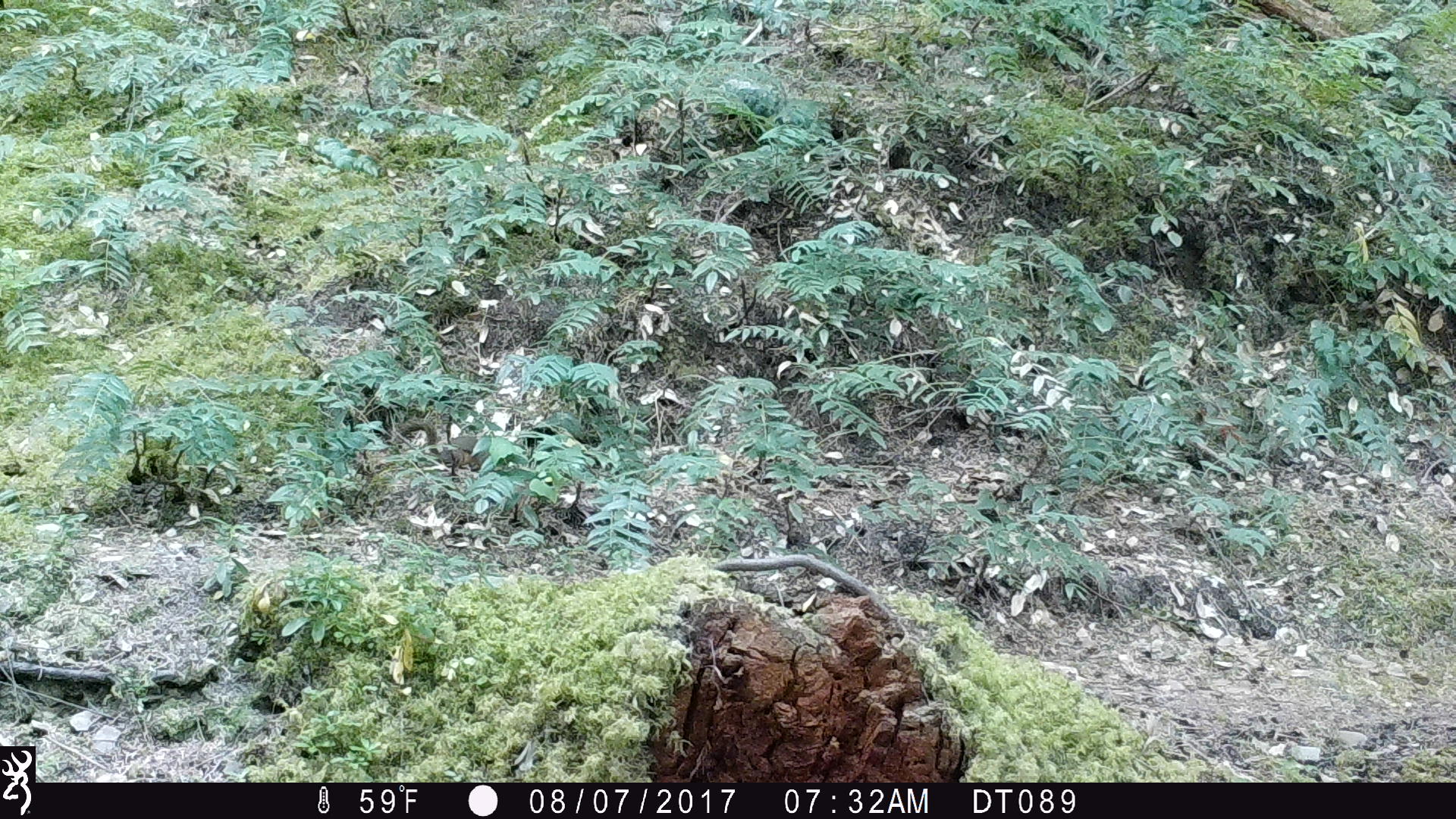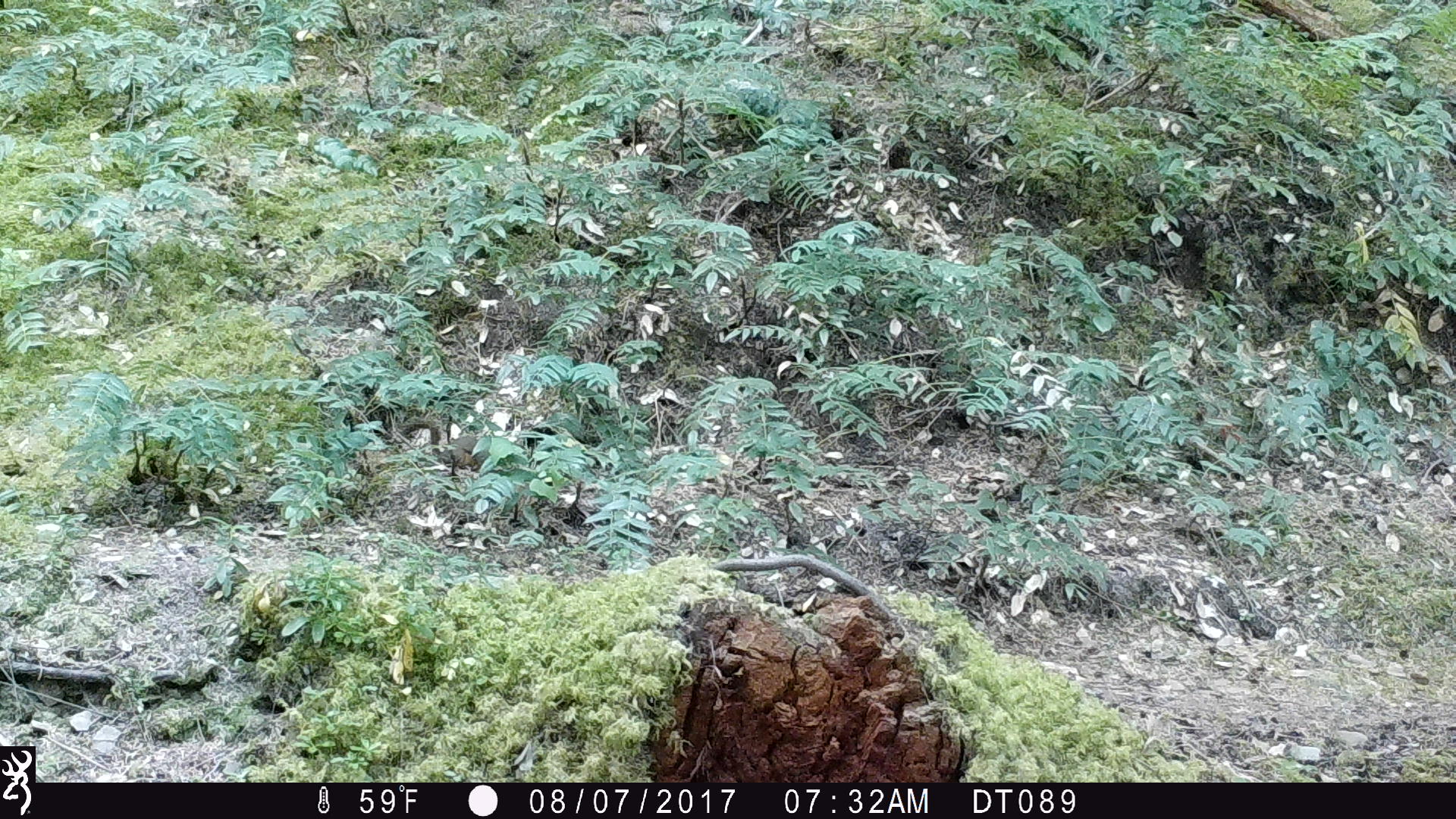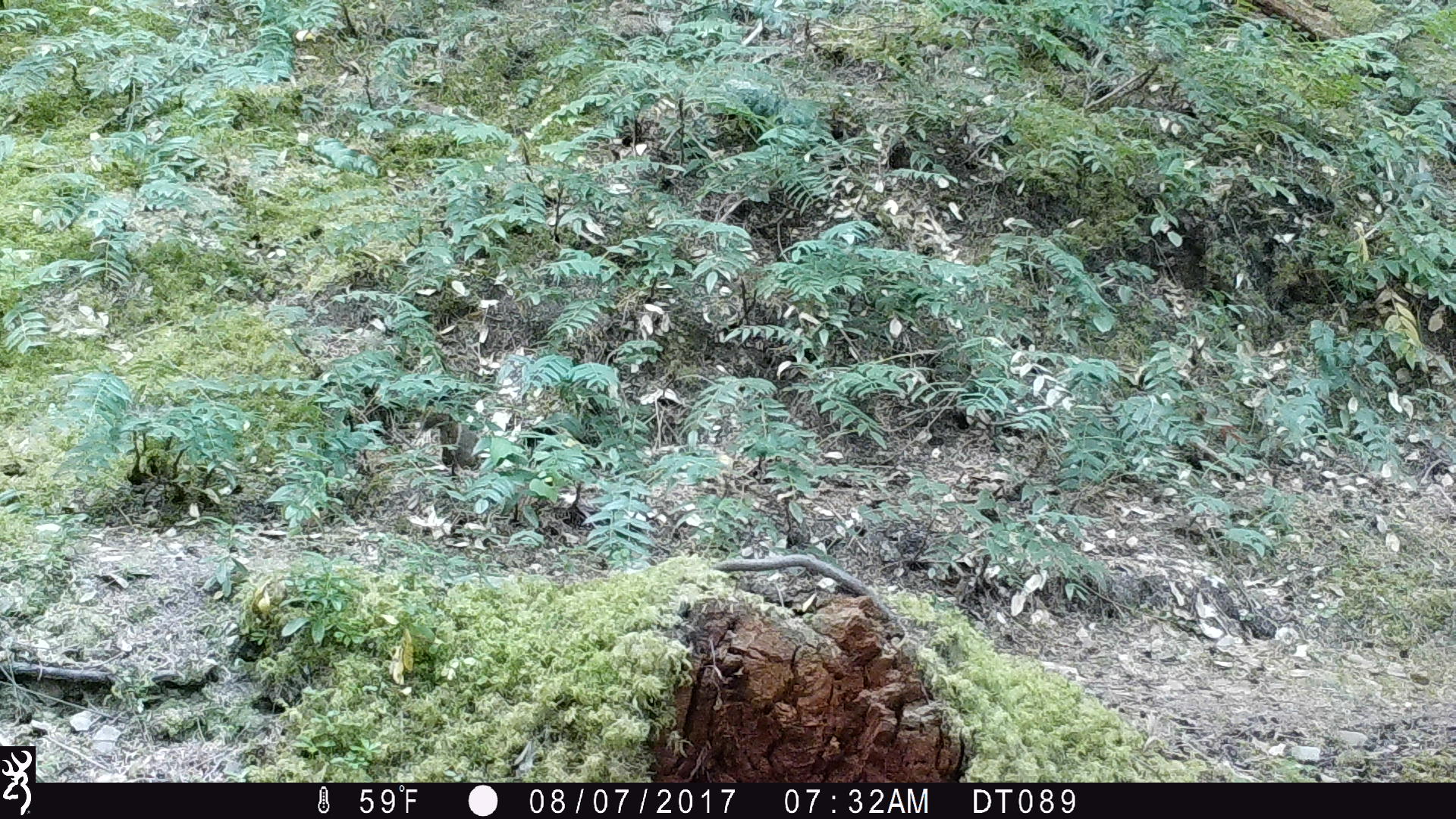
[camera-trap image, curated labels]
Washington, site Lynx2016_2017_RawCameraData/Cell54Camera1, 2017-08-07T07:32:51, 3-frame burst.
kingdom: Animalia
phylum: Chordata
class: Mammalia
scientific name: Mammalia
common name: small mammal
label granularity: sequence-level